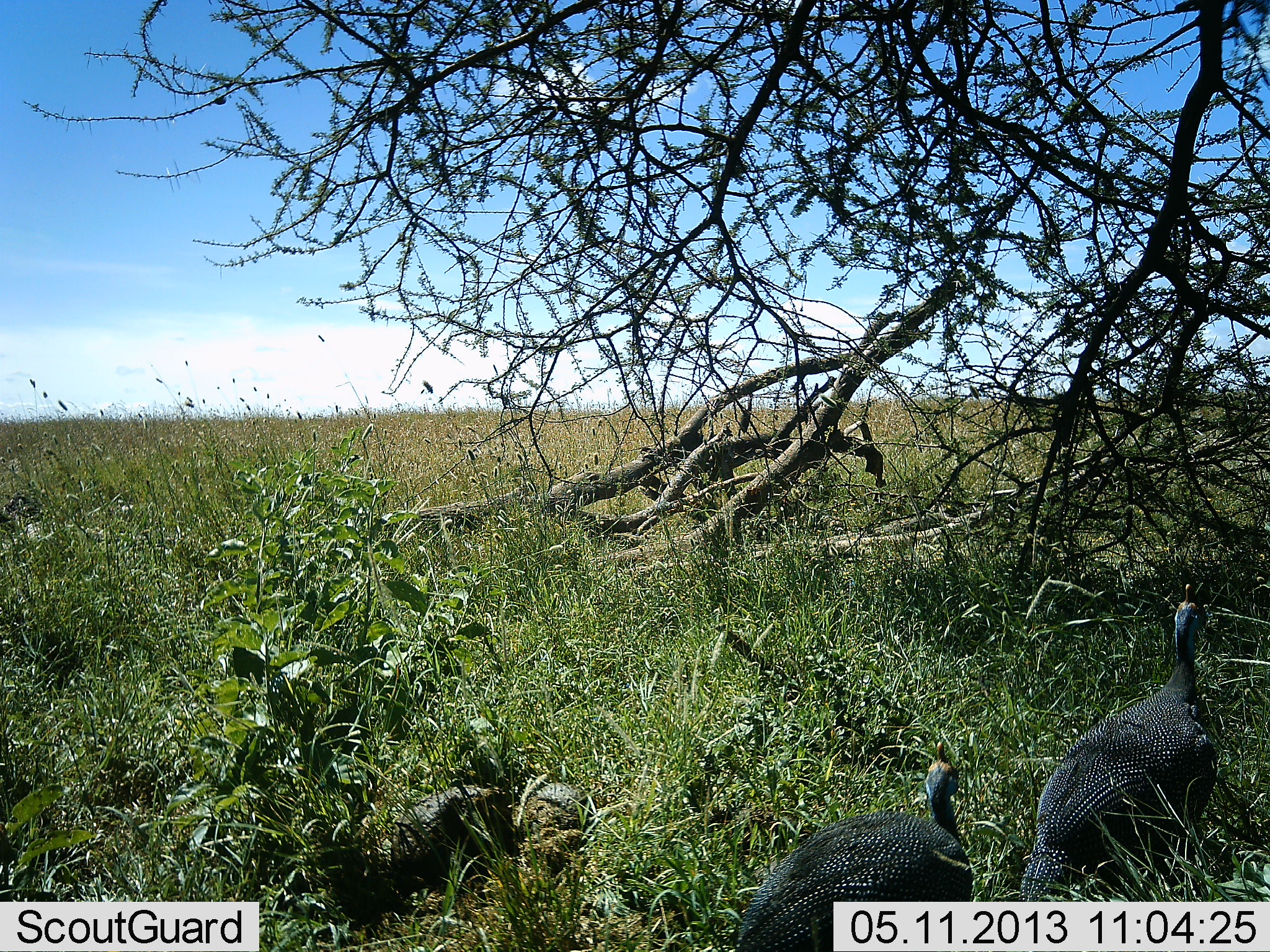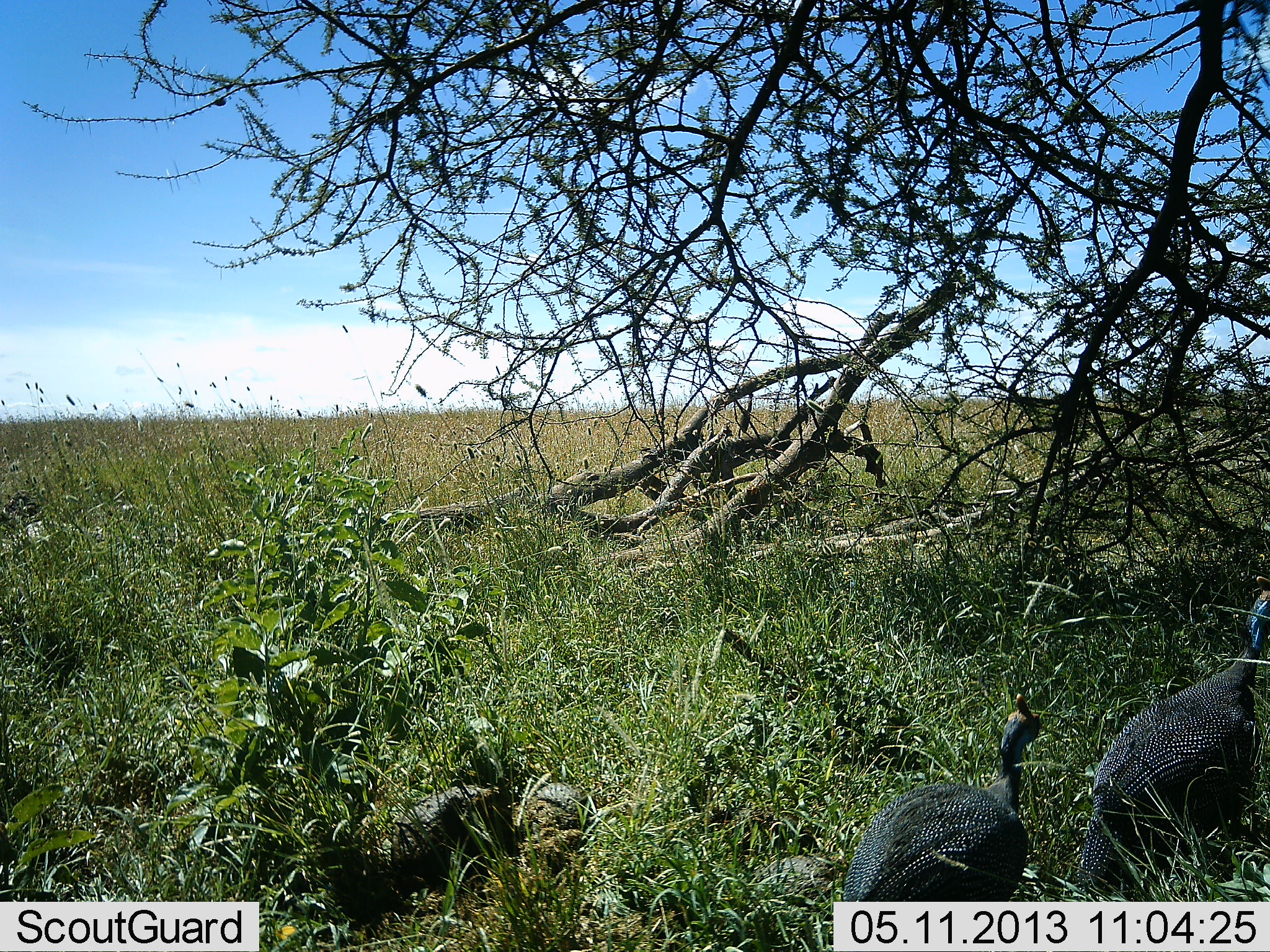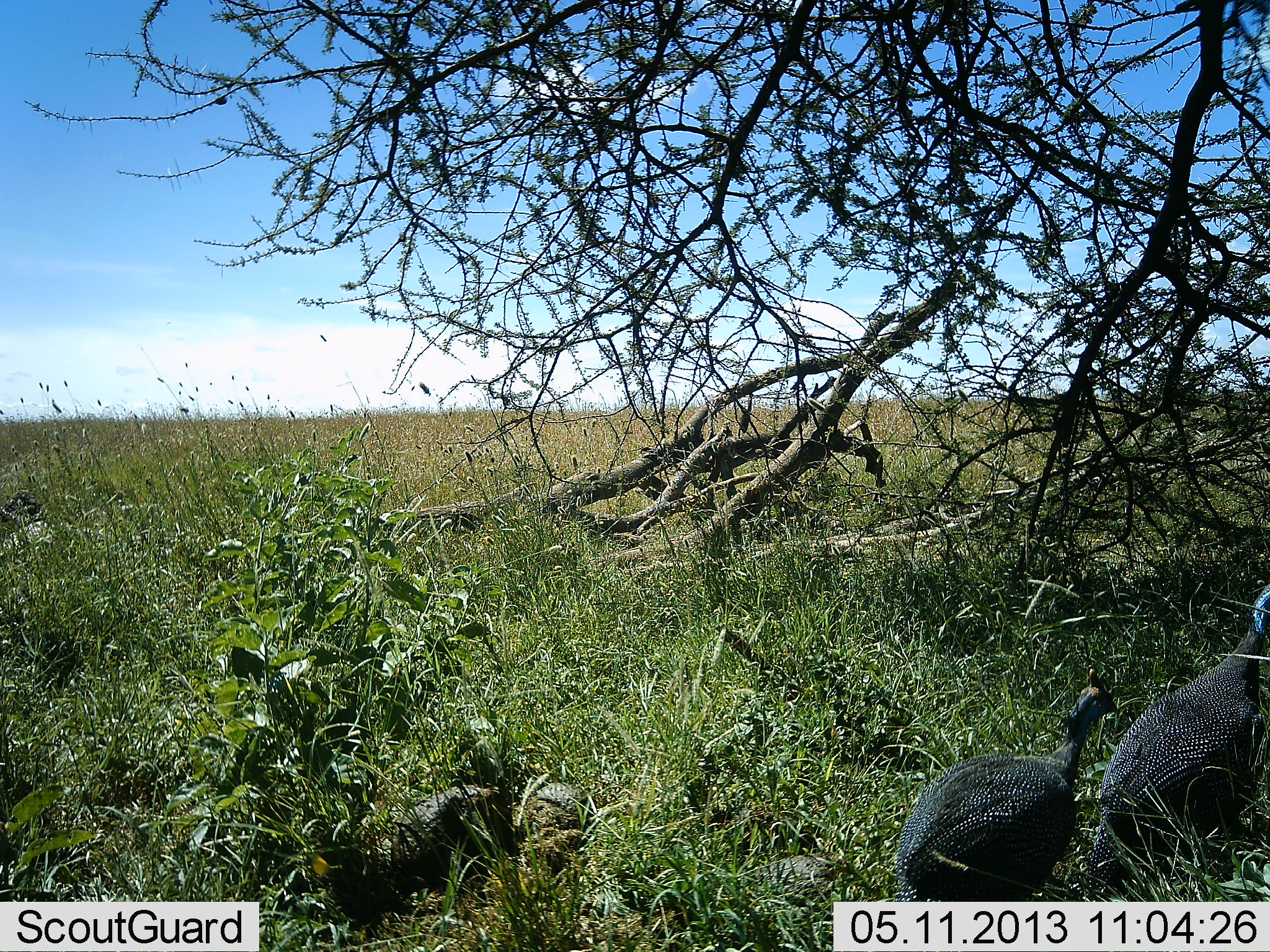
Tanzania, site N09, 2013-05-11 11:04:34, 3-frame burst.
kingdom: Animalia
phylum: Chordata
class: Aves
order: Galliformes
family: Numididae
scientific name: Numididae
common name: guinea fowl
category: guineafowl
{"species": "guineafowl (guinea fowl) (Numididae)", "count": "2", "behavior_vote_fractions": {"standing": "4%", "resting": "4%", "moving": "100%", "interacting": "0%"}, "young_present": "0%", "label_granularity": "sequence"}